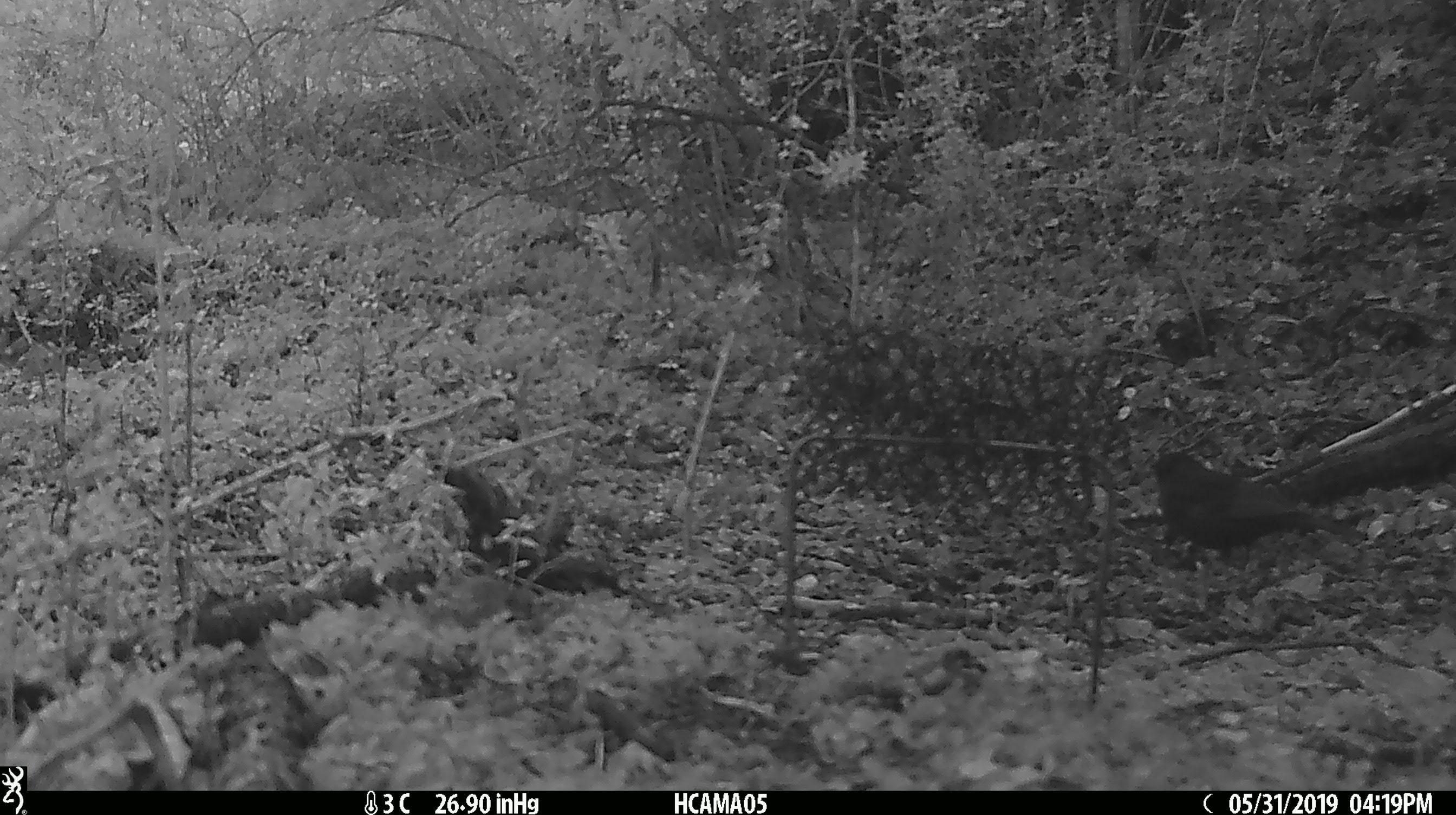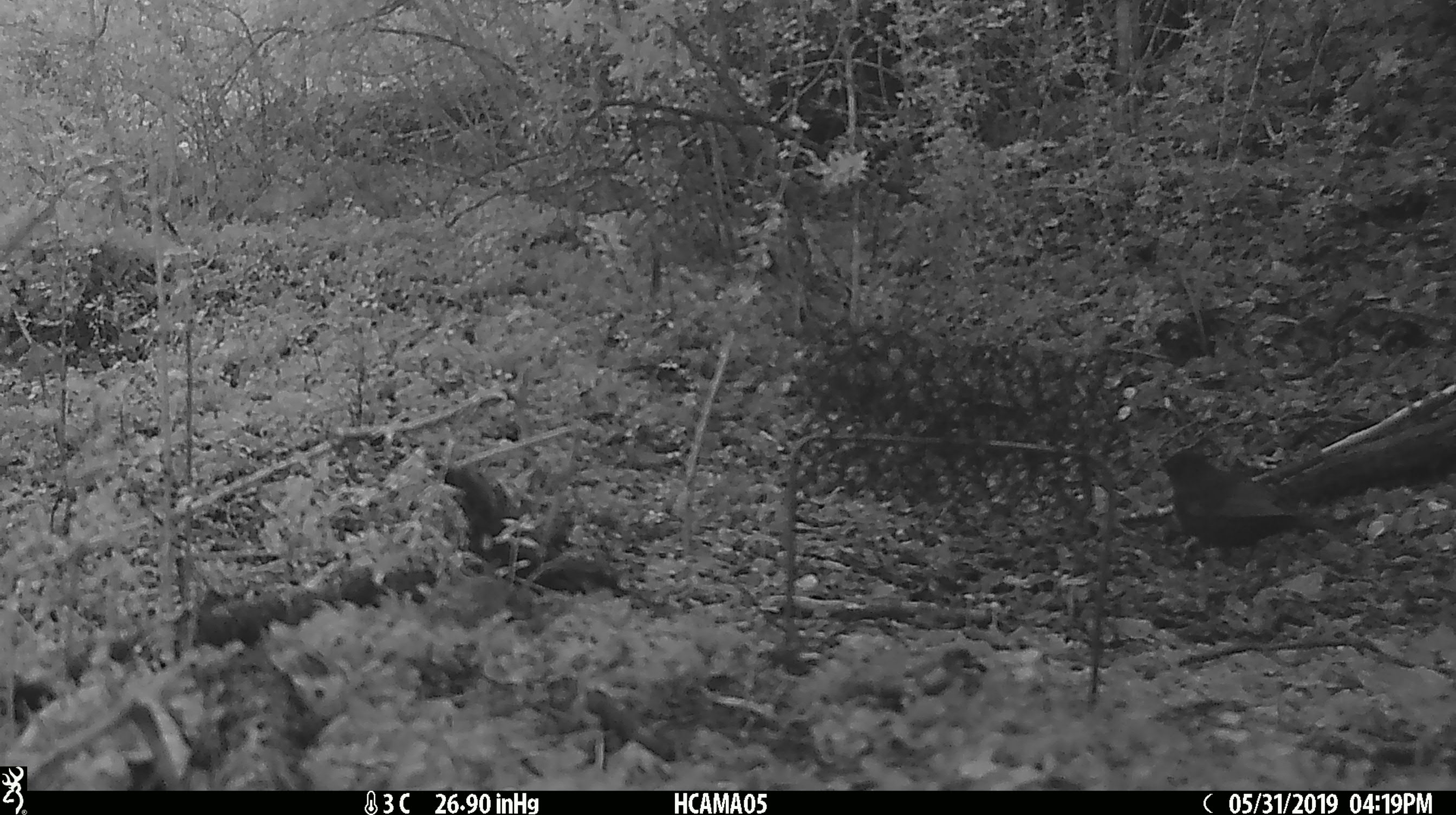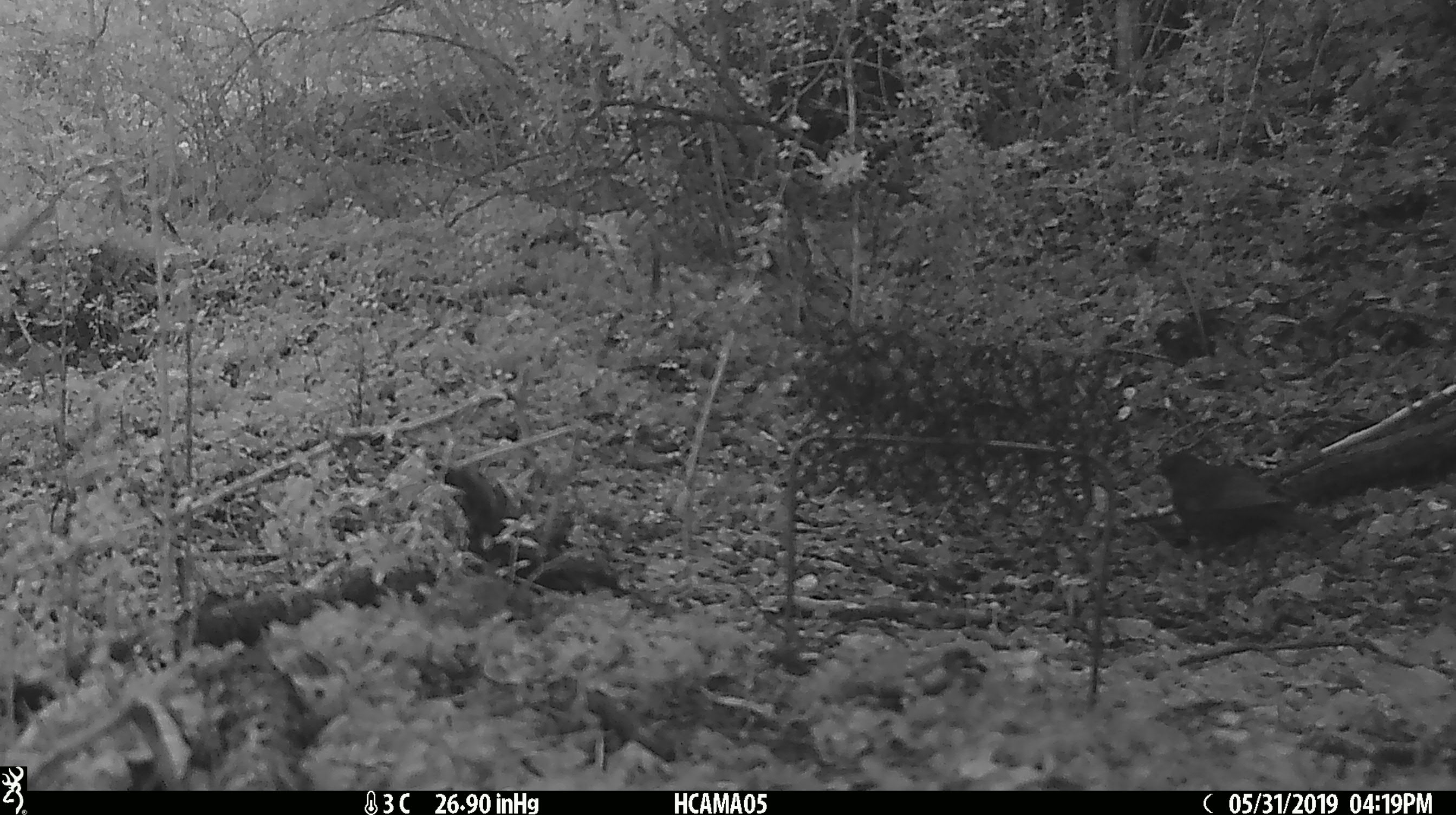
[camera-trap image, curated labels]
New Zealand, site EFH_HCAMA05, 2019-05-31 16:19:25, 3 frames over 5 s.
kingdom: Animalia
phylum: Chordata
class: Aves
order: Passeriformes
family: Turdidae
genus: Turdus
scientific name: Turdus merula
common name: eurasian blackbird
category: blackbird